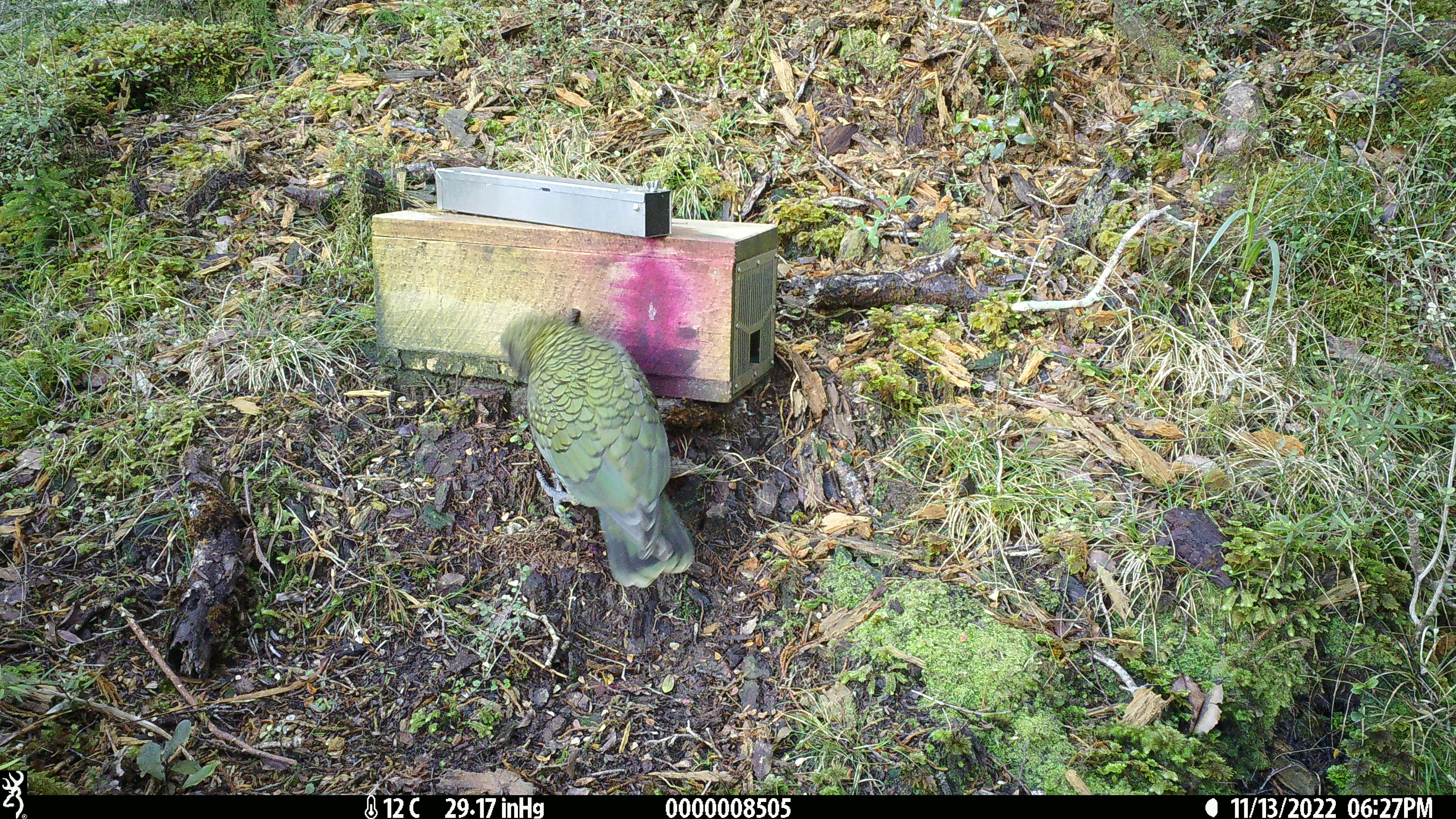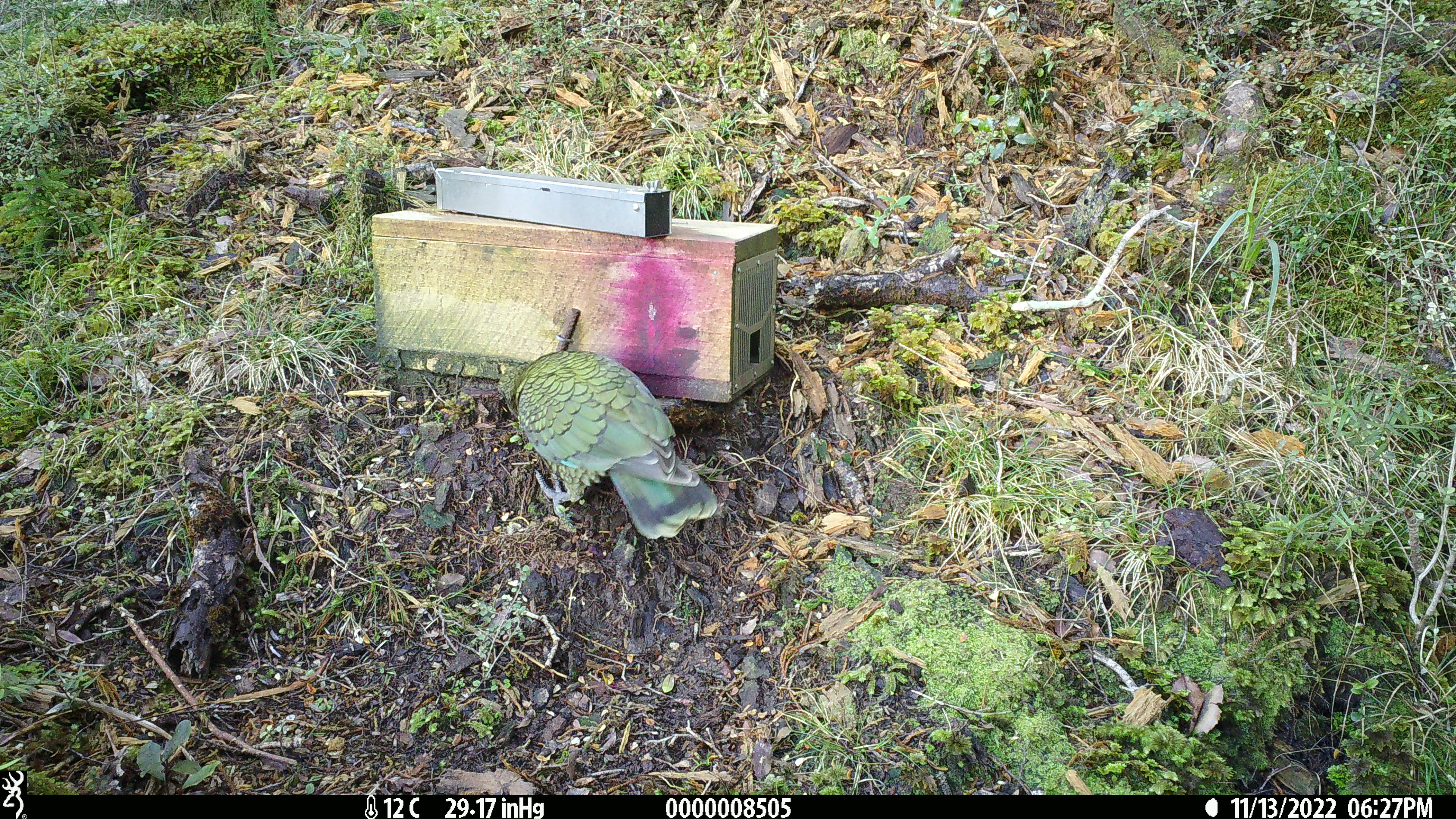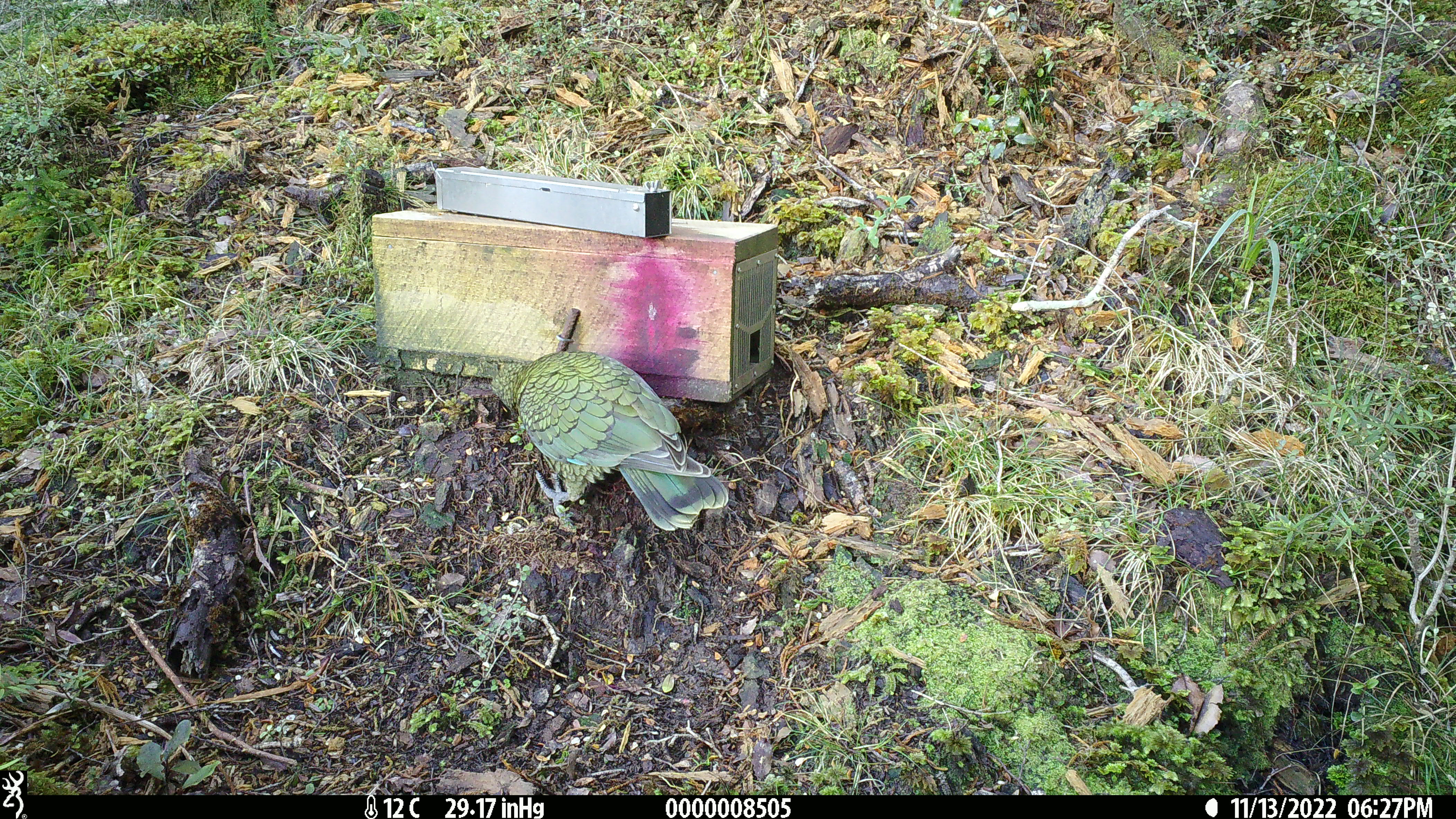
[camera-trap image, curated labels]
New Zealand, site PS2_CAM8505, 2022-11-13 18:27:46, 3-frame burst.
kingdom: Animalia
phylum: Chordata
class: Aves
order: Psittaciformes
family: Strigopidae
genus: Nestor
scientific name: Nestor notabilis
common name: kea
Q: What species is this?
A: Kea (Nestor notabilis).